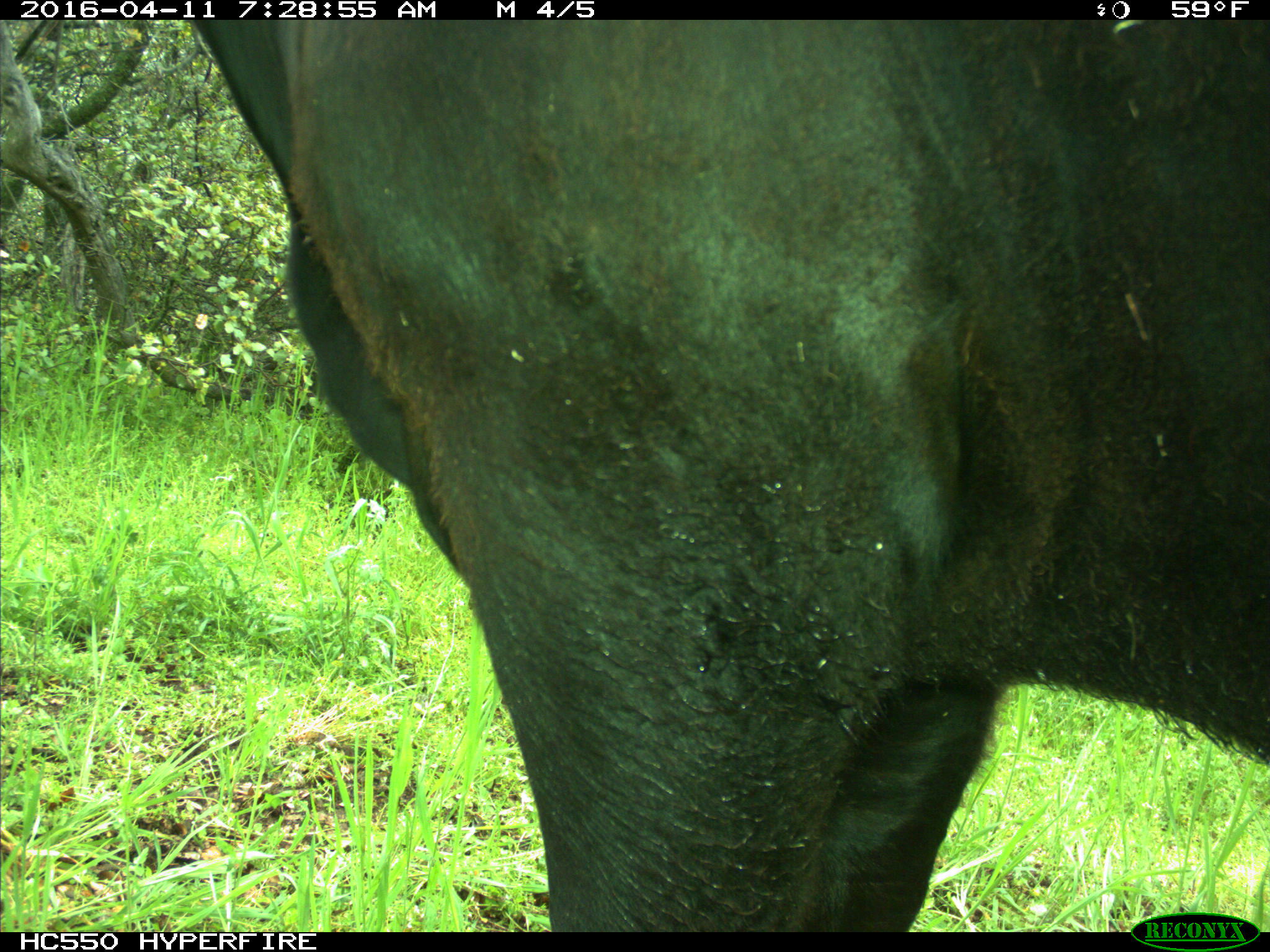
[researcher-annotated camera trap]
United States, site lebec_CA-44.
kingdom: Animalia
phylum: Chordata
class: Mammalia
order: Artiodactyla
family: Bovidae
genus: Bos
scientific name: Bos taurus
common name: domestic cow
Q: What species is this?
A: Bos taurus (domestic cow).